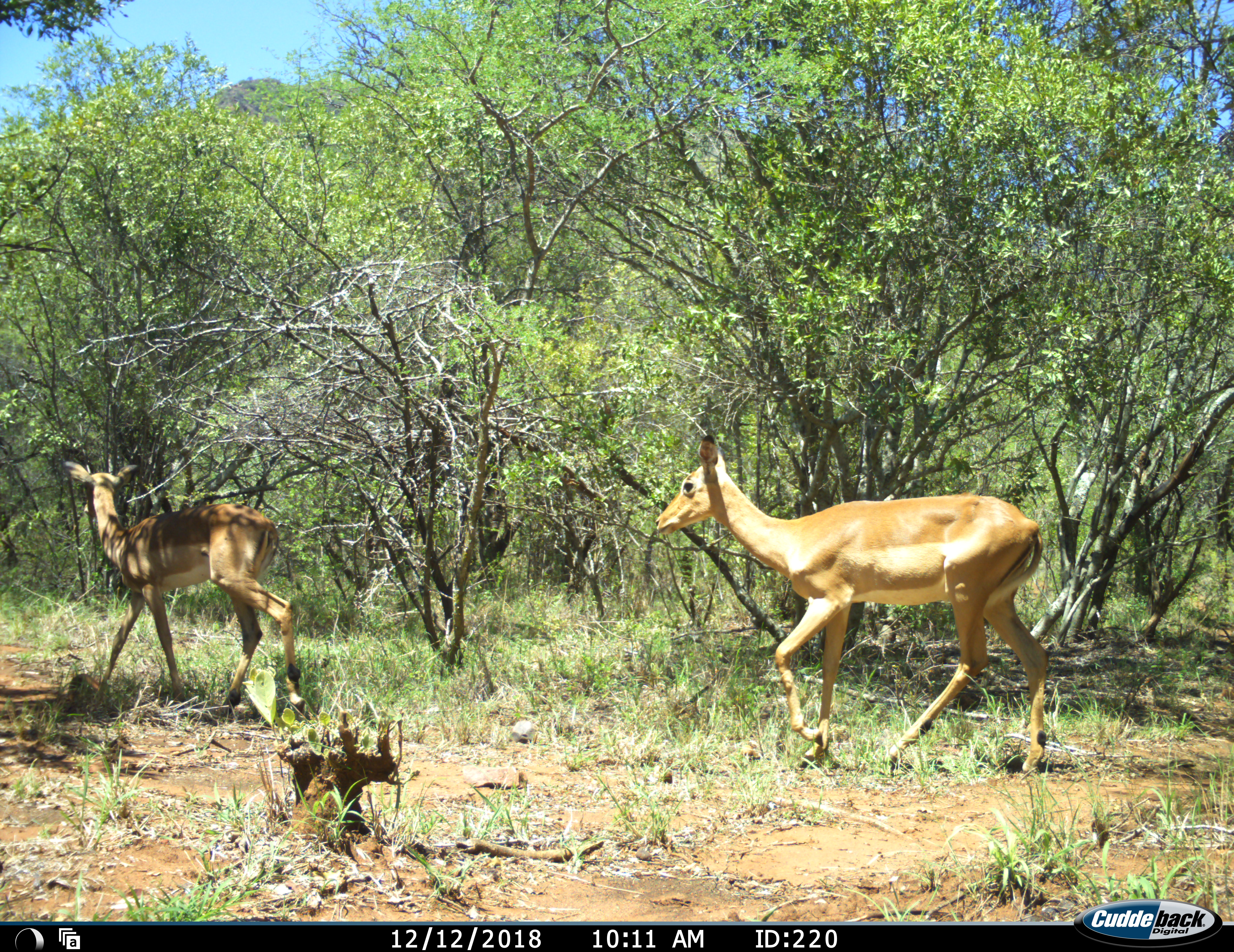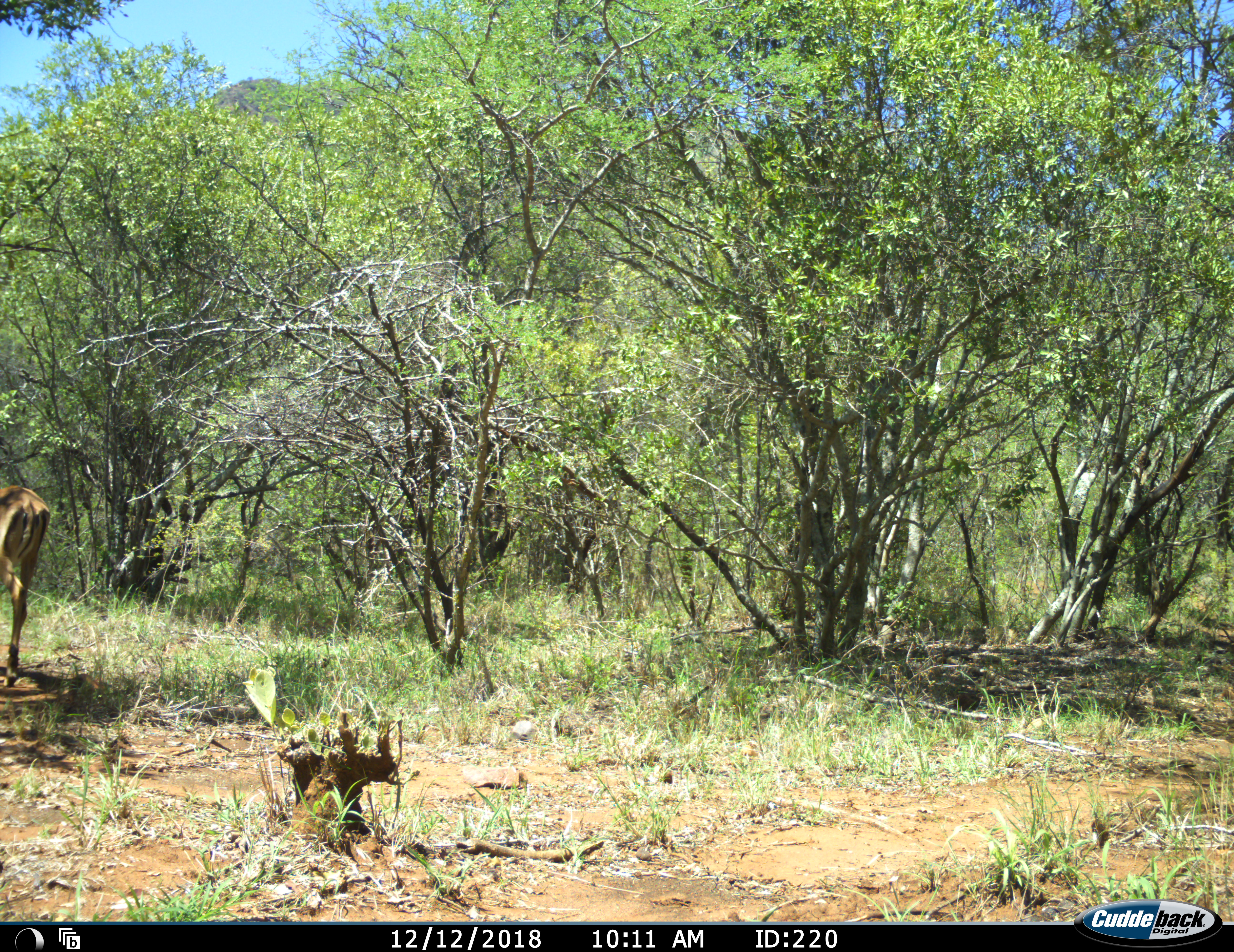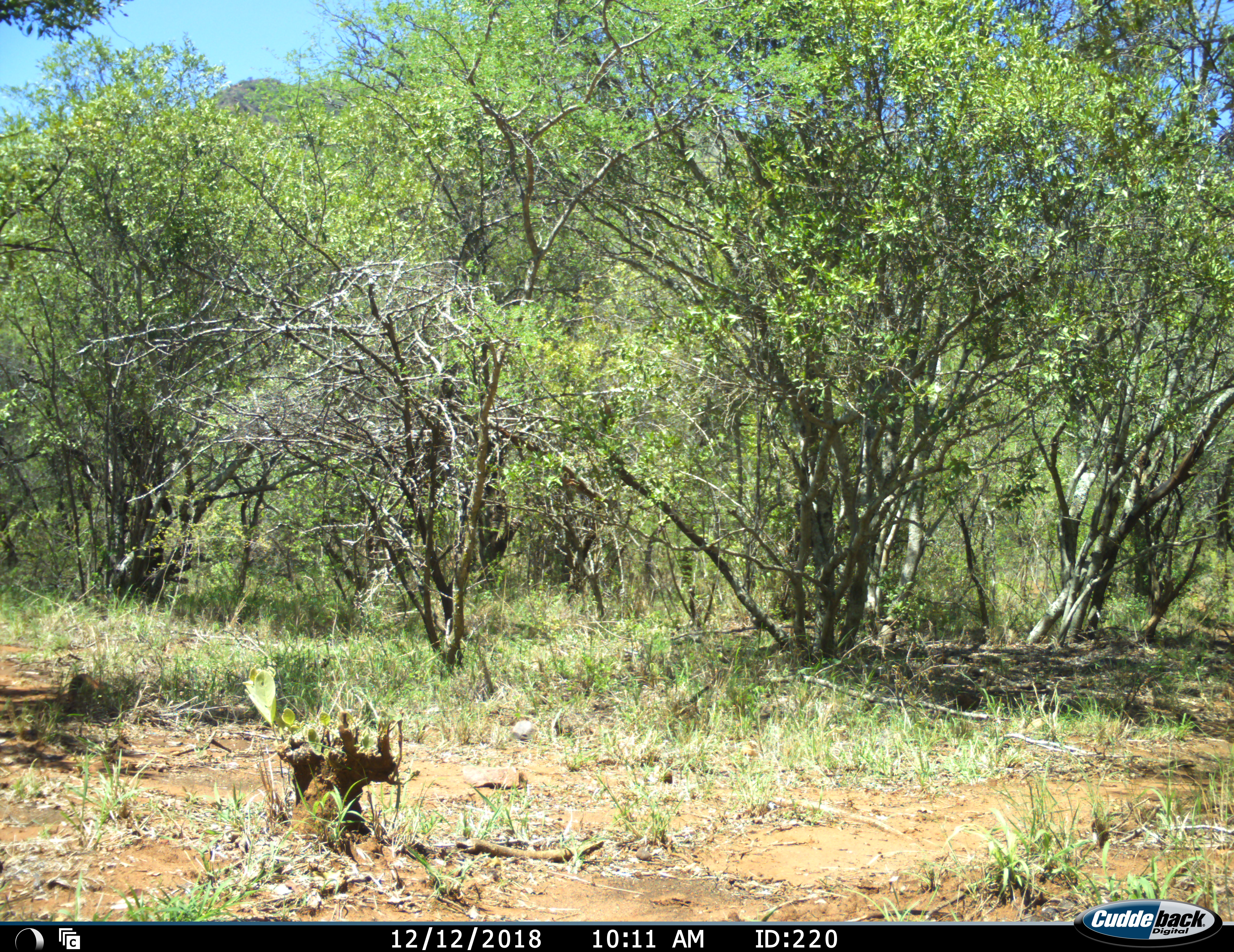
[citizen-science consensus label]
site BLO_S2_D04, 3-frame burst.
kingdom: Animalia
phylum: Chordata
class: Mammalia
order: Artiodactyla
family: Bovidae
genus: Aepyceros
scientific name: Aepyceros melampus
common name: impala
Impala (Aepyceros melampus), count 2. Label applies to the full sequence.